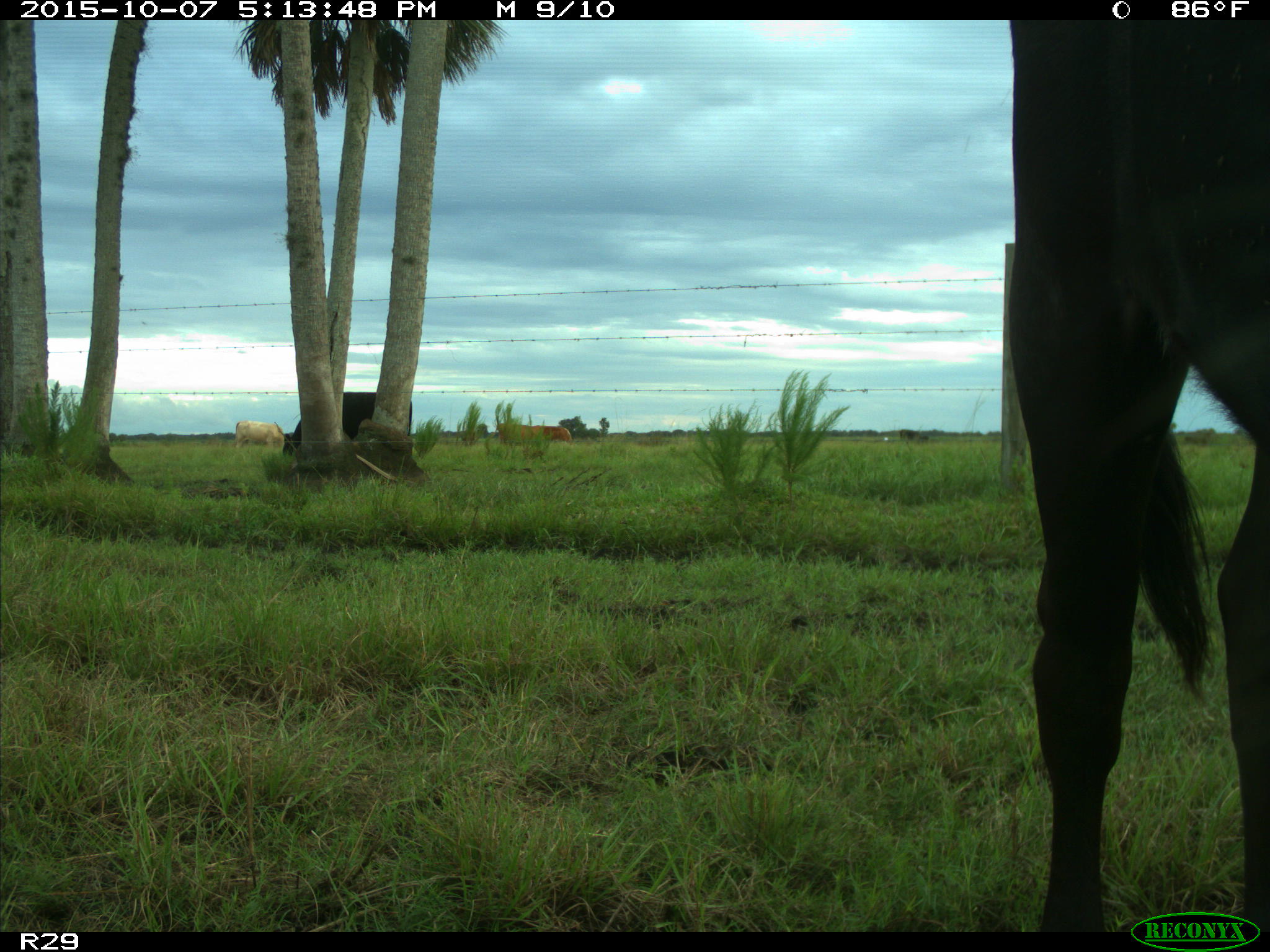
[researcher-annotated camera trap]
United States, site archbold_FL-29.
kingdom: Animalia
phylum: Chordata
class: Mammalia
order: Artiodactyla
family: Bovidae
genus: Bos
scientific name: Bos taurus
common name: domestic cow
Bos taurus (domestic cow).